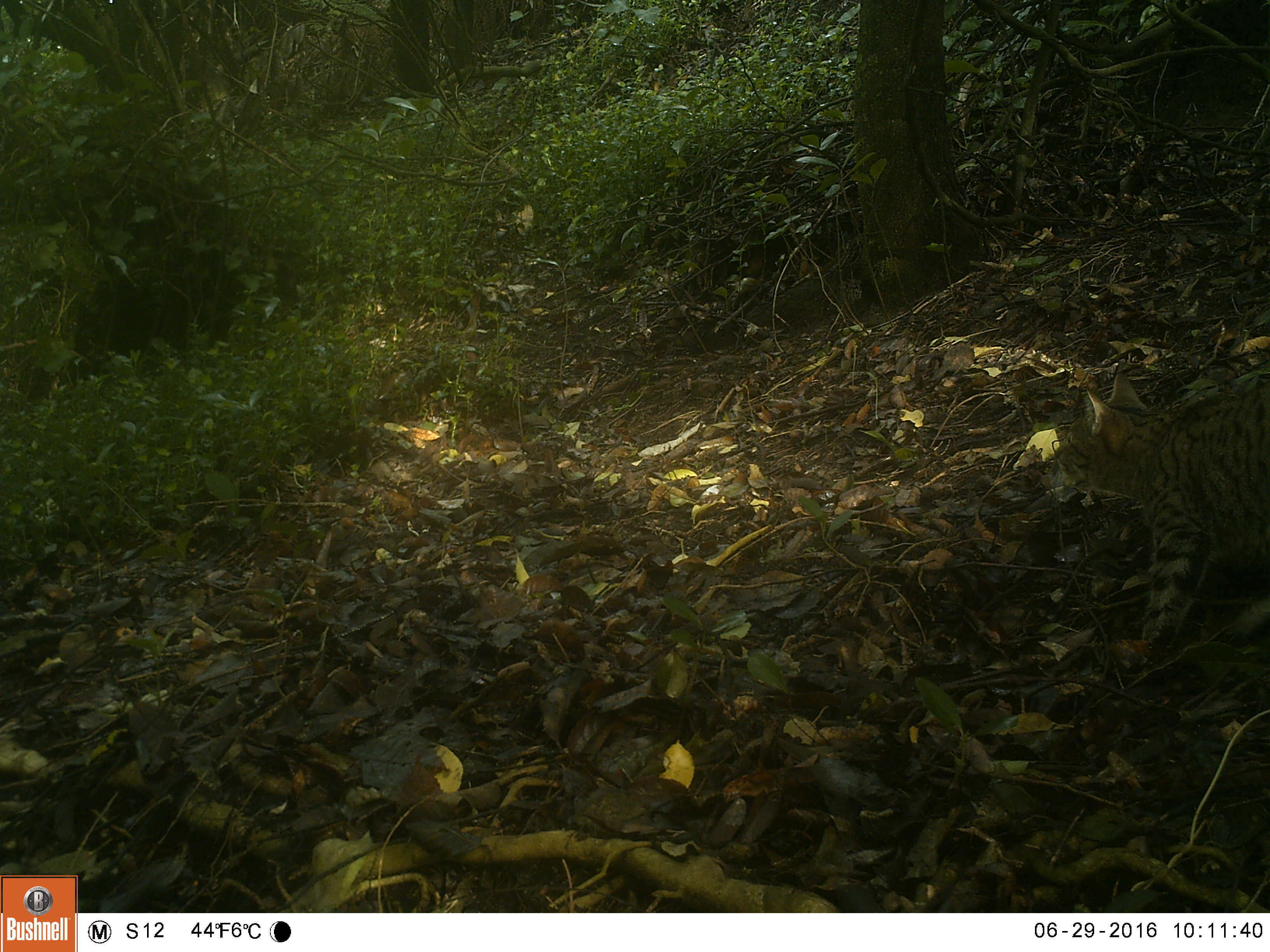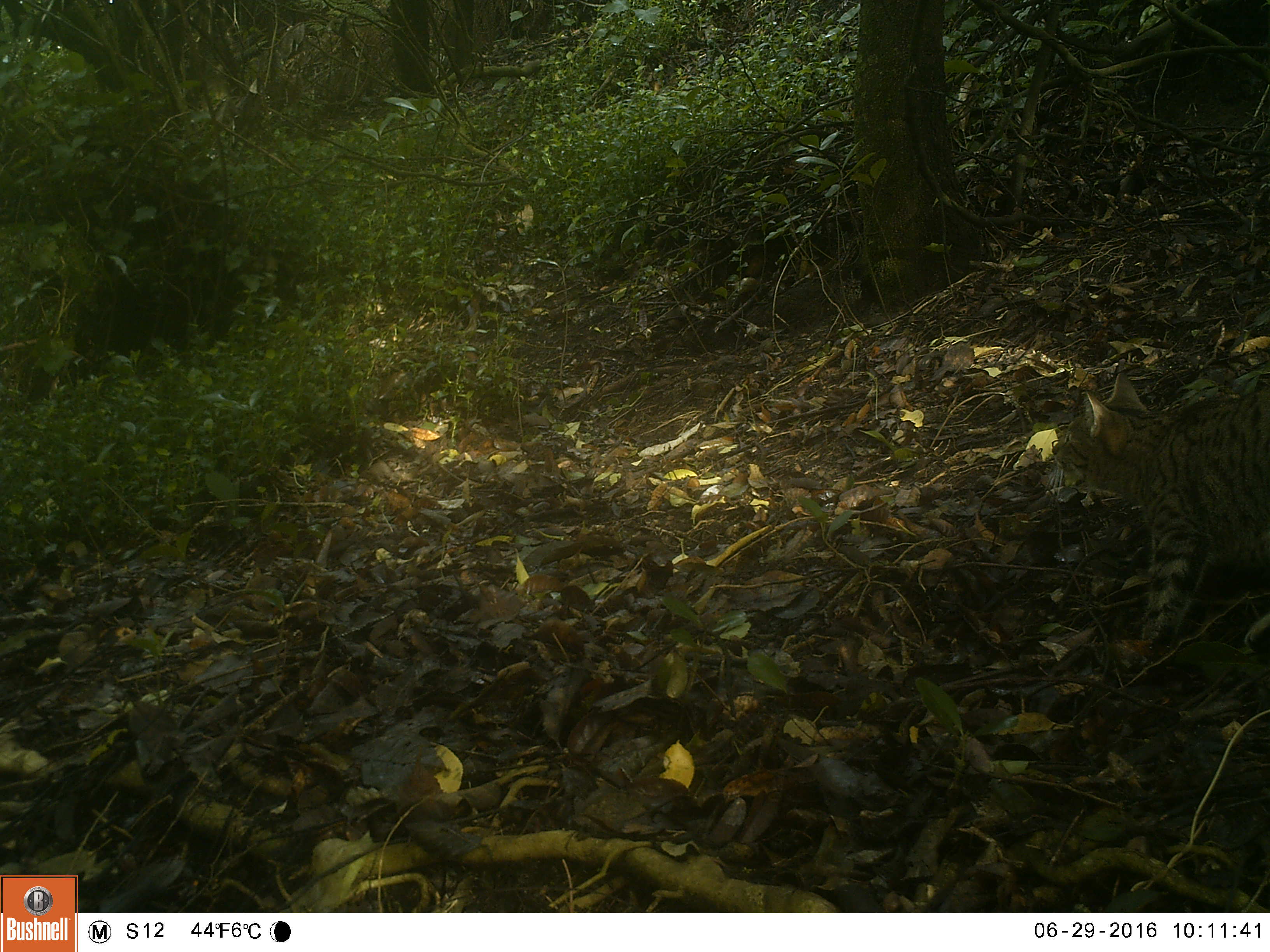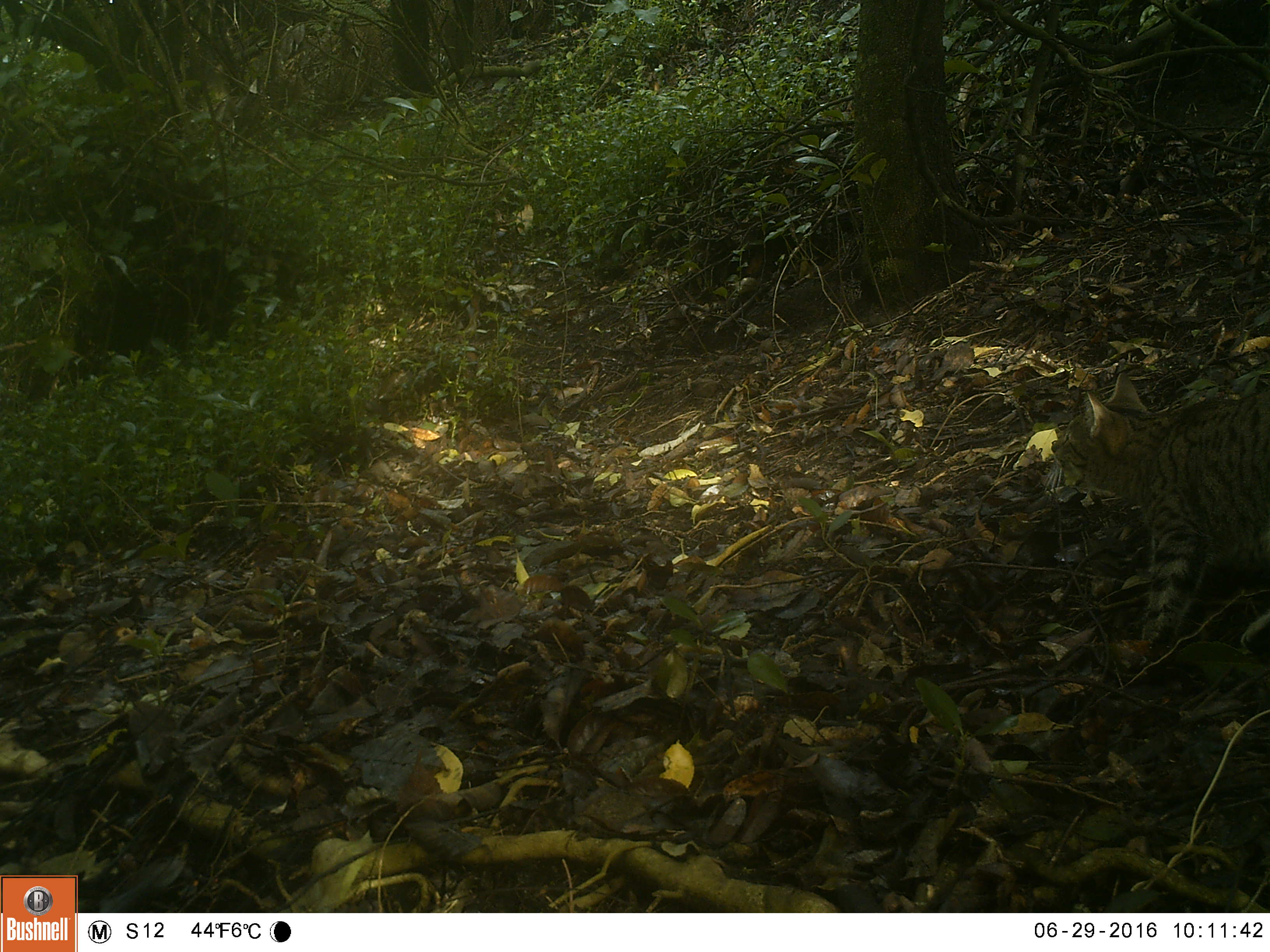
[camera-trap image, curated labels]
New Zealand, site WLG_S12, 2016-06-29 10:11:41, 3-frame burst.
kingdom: Animalia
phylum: Chordata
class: Mammalia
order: Carnivora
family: Felidae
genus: Felis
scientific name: Felis catus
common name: domestic cat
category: cat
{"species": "cat (domestic cat) (Felis catus)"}